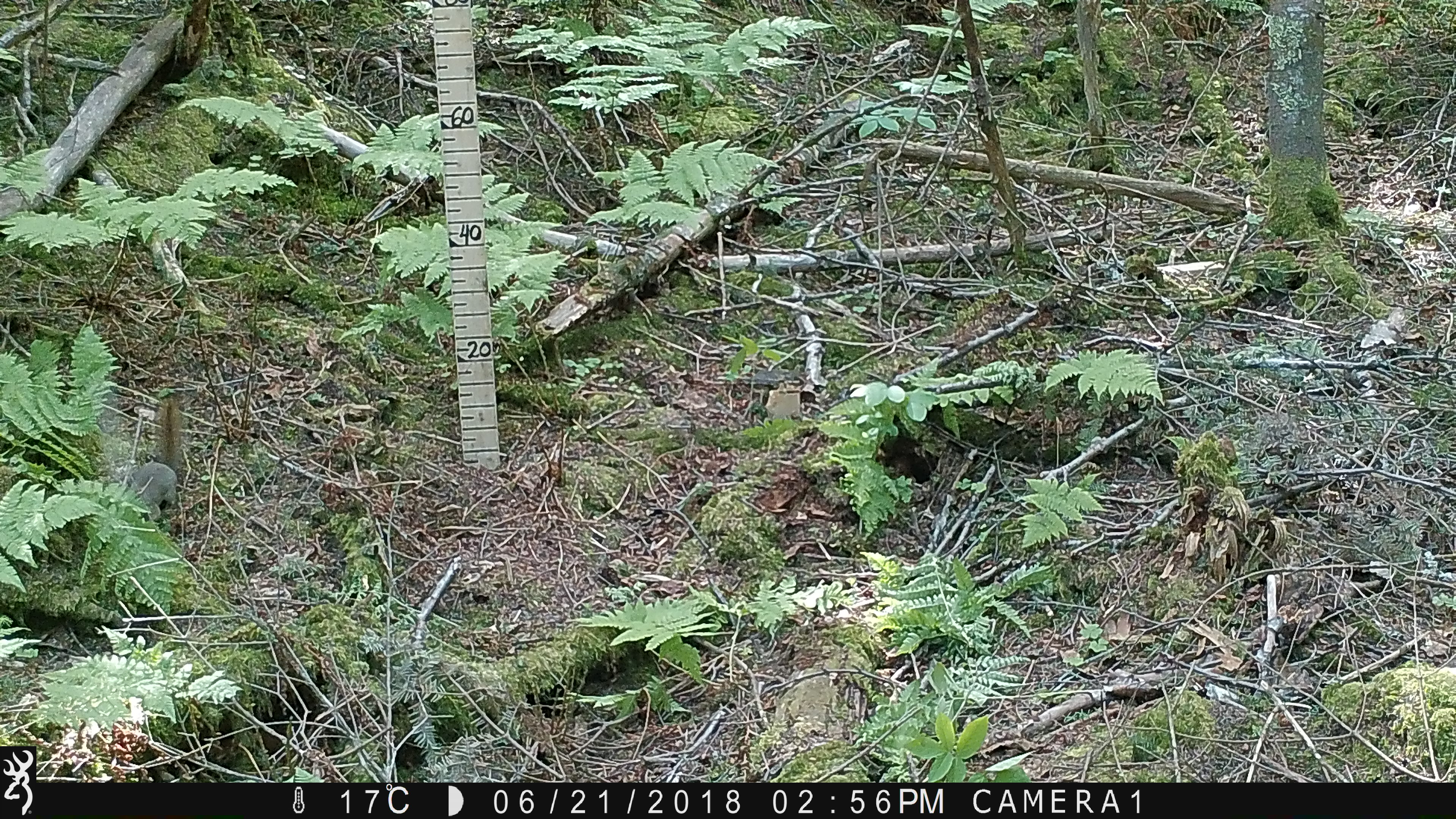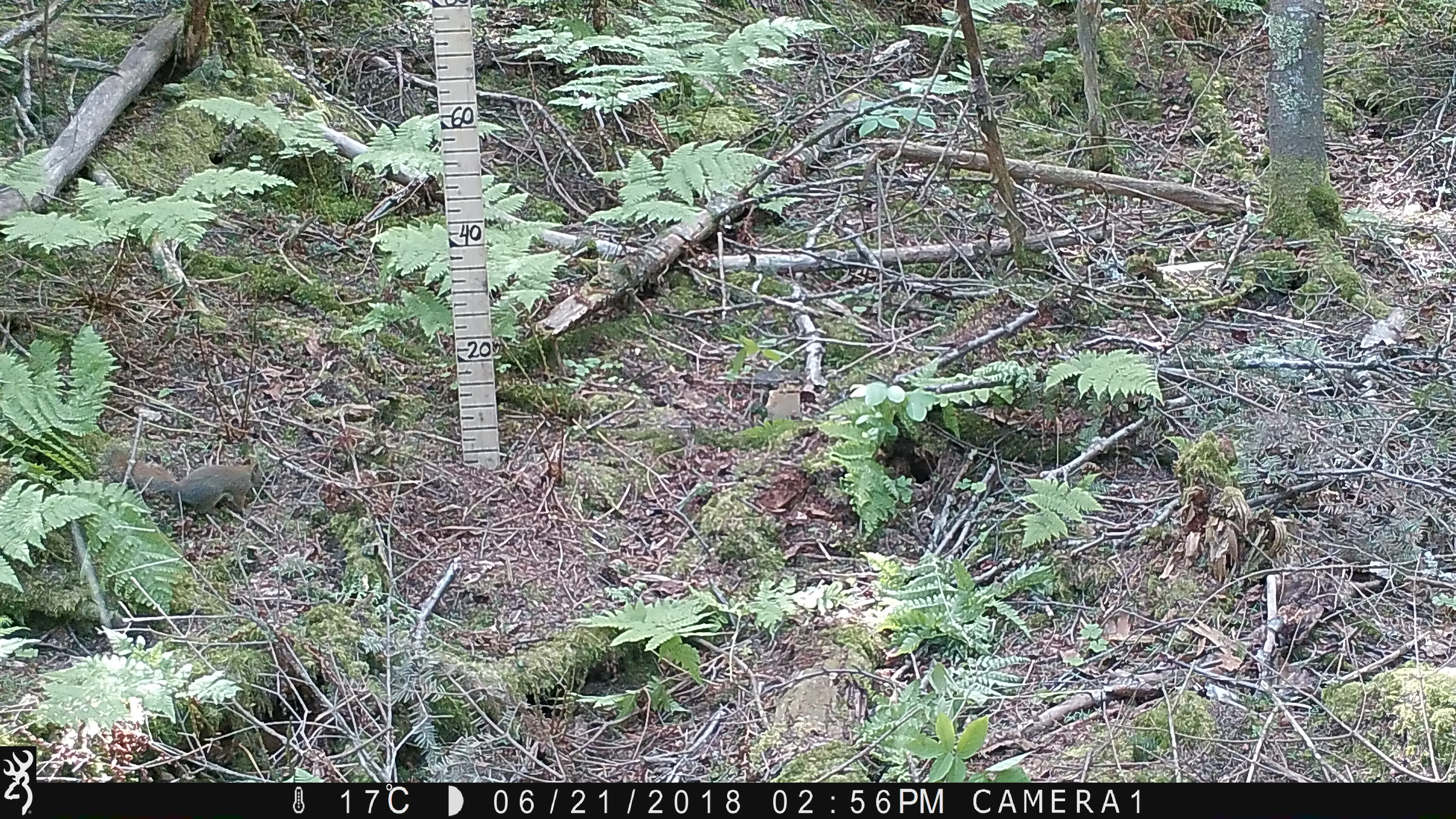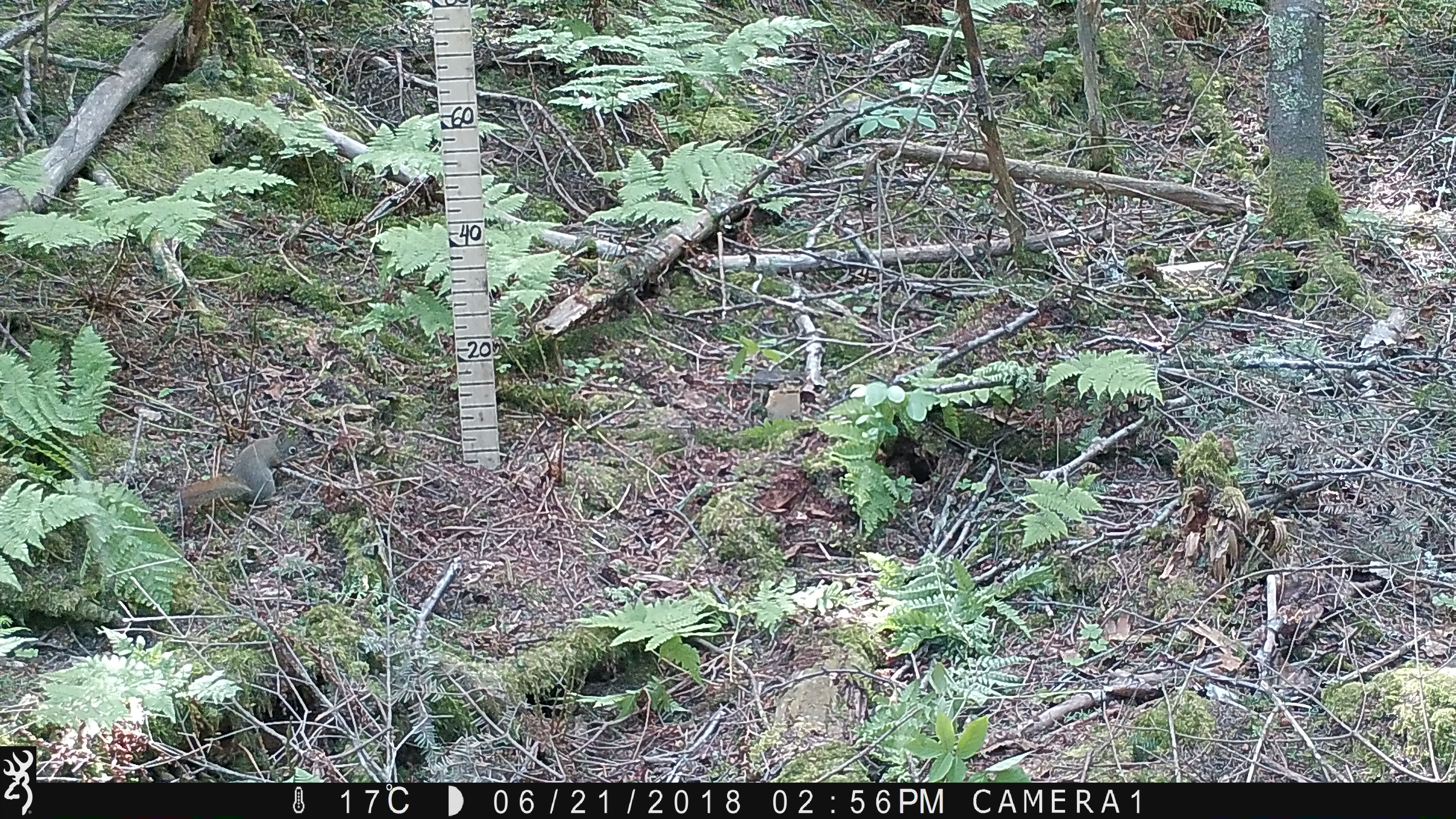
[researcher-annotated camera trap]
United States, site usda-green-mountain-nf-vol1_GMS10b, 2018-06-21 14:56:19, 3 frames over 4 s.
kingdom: Animalia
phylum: Chordata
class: Mammalia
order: Rodentia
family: Sciuridae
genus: Tamiasciurus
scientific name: Tamiasciurus hudsonicus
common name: red squirrel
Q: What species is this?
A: Red squirrel (Tamiasciurus hudsonicus).